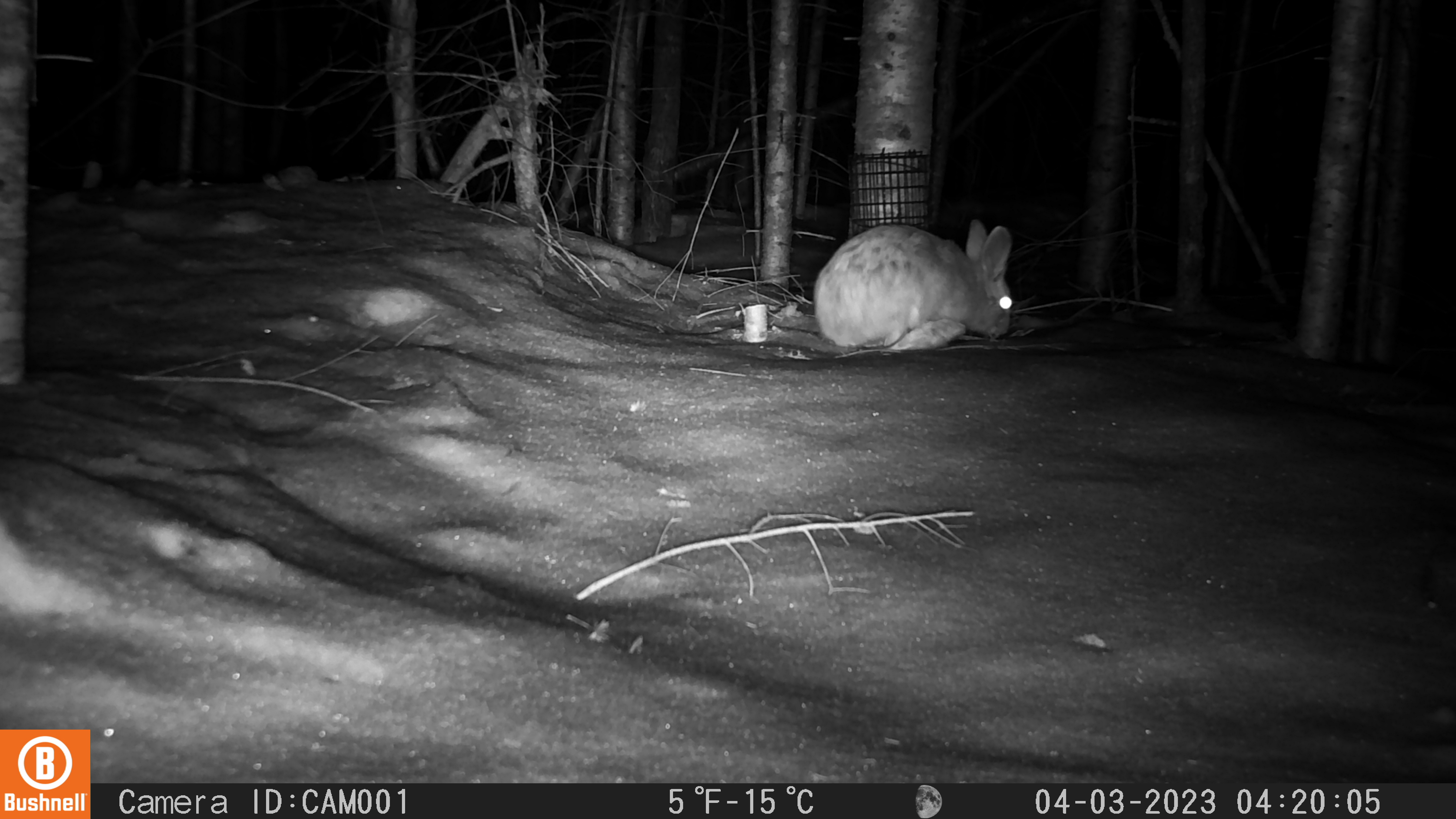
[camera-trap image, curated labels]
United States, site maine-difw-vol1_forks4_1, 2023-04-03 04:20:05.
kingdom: Animalia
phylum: Chordata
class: Mammalia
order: Lagomorpha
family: Leporidae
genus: Lepus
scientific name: Lepus americanus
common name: snowshoe hare